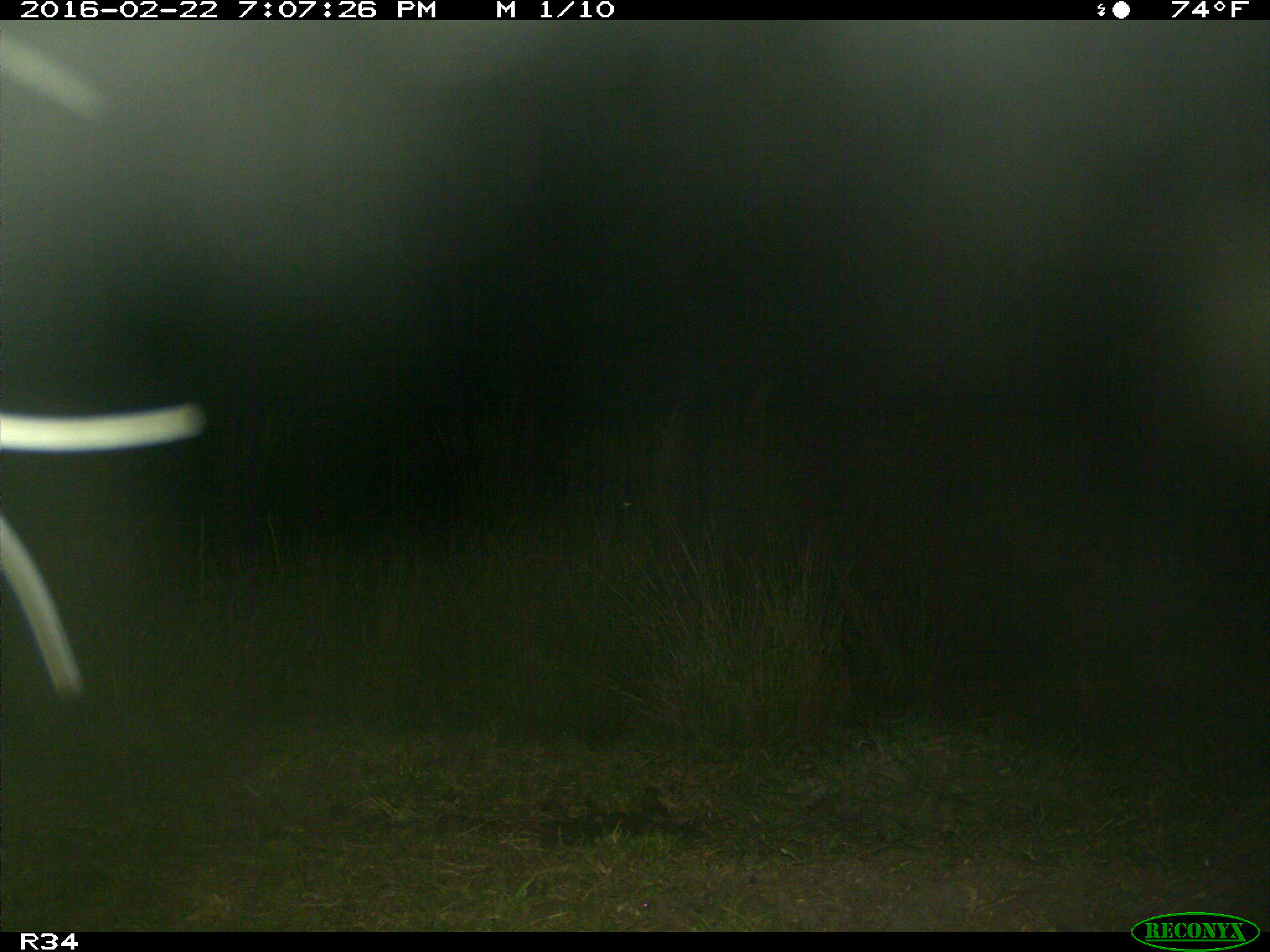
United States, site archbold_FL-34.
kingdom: Animalia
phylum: Chordata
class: Mammalia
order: Artiodactyla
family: Bovidae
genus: Bos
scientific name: Bos taurus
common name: domestic cow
Bos taurus (domestic cow).